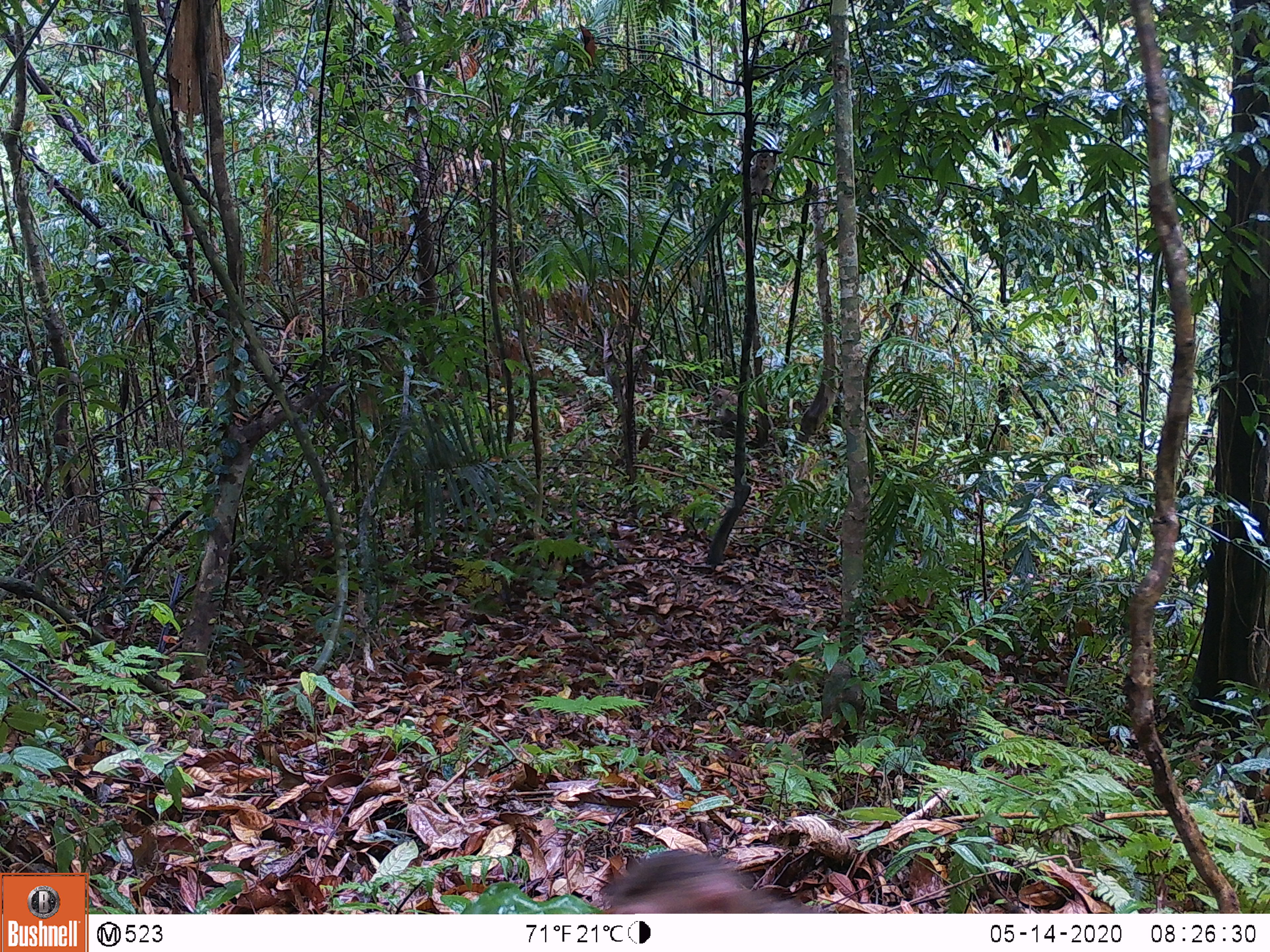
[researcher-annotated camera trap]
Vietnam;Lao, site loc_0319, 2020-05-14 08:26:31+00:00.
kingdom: Animalia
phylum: Chordata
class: Mammalia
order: Primates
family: Cercopithecidae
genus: Macaca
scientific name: Macaca nemestrina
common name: pig-tailed macaque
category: pig tailed macaque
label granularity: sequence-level